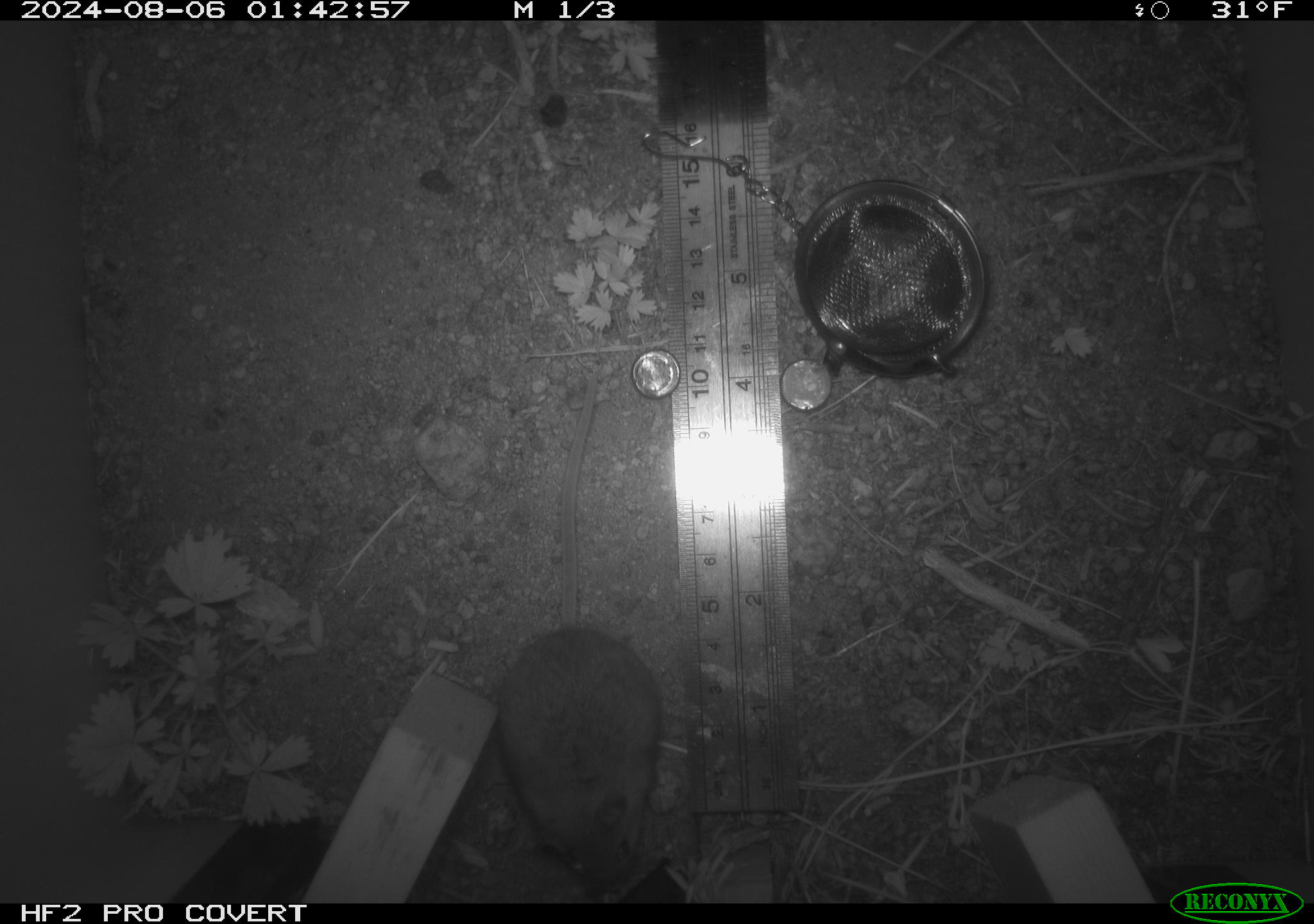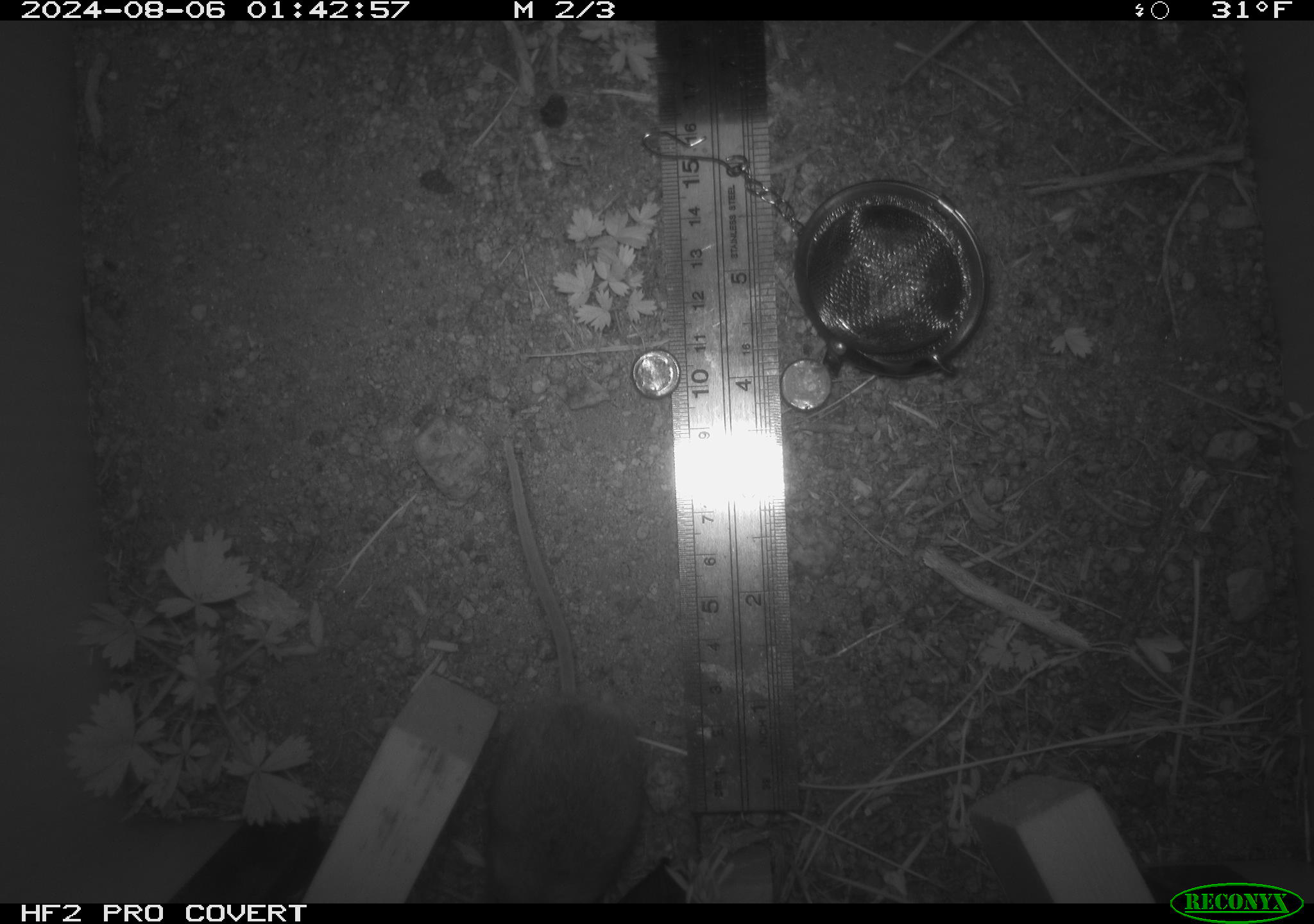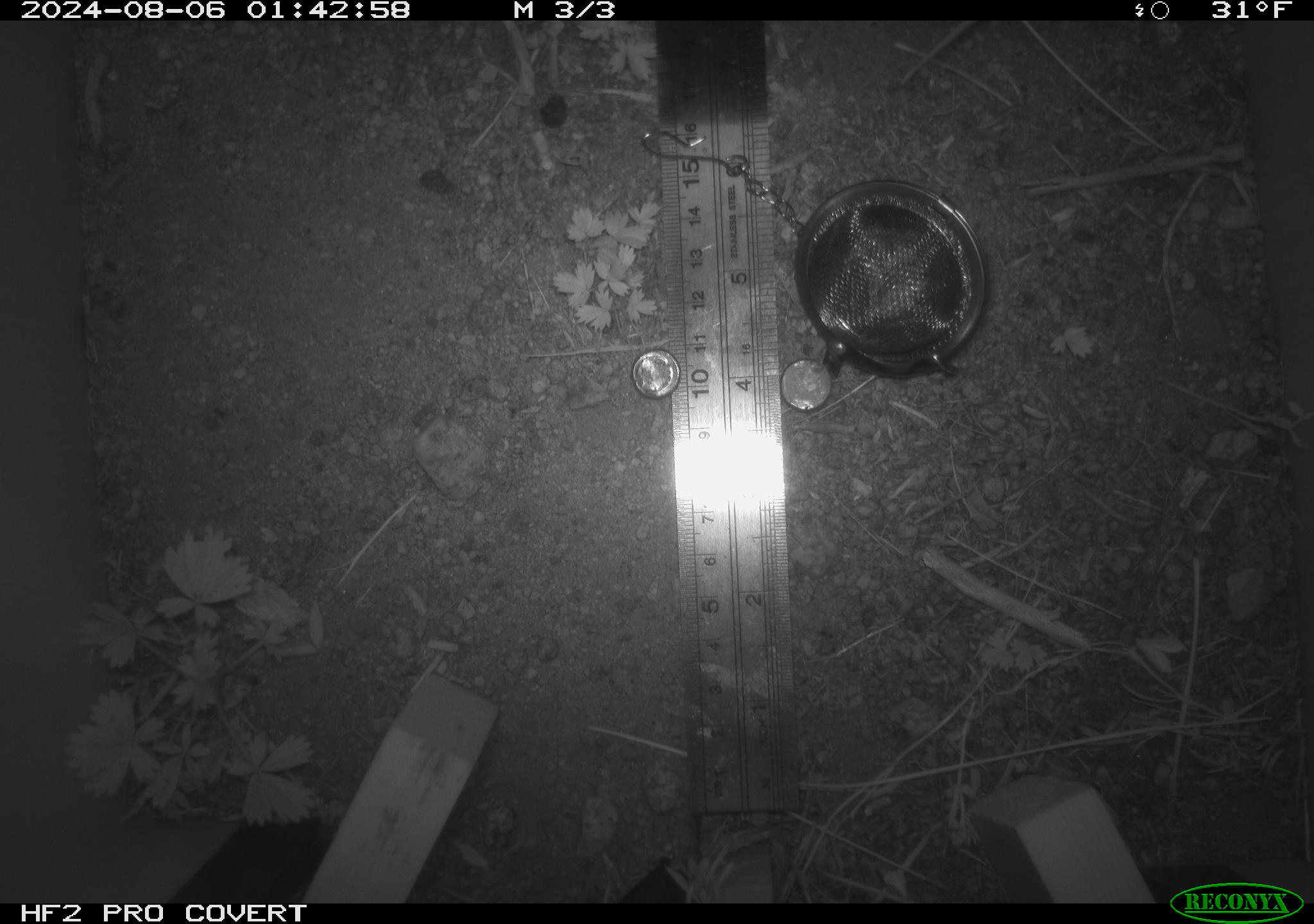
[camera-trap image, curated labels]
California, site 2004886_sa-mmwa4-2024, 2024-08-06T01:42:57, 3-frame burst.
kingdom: Animalia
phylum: Chordata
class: Mammalia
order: Rodentia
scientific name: Rodentia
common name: mouse species